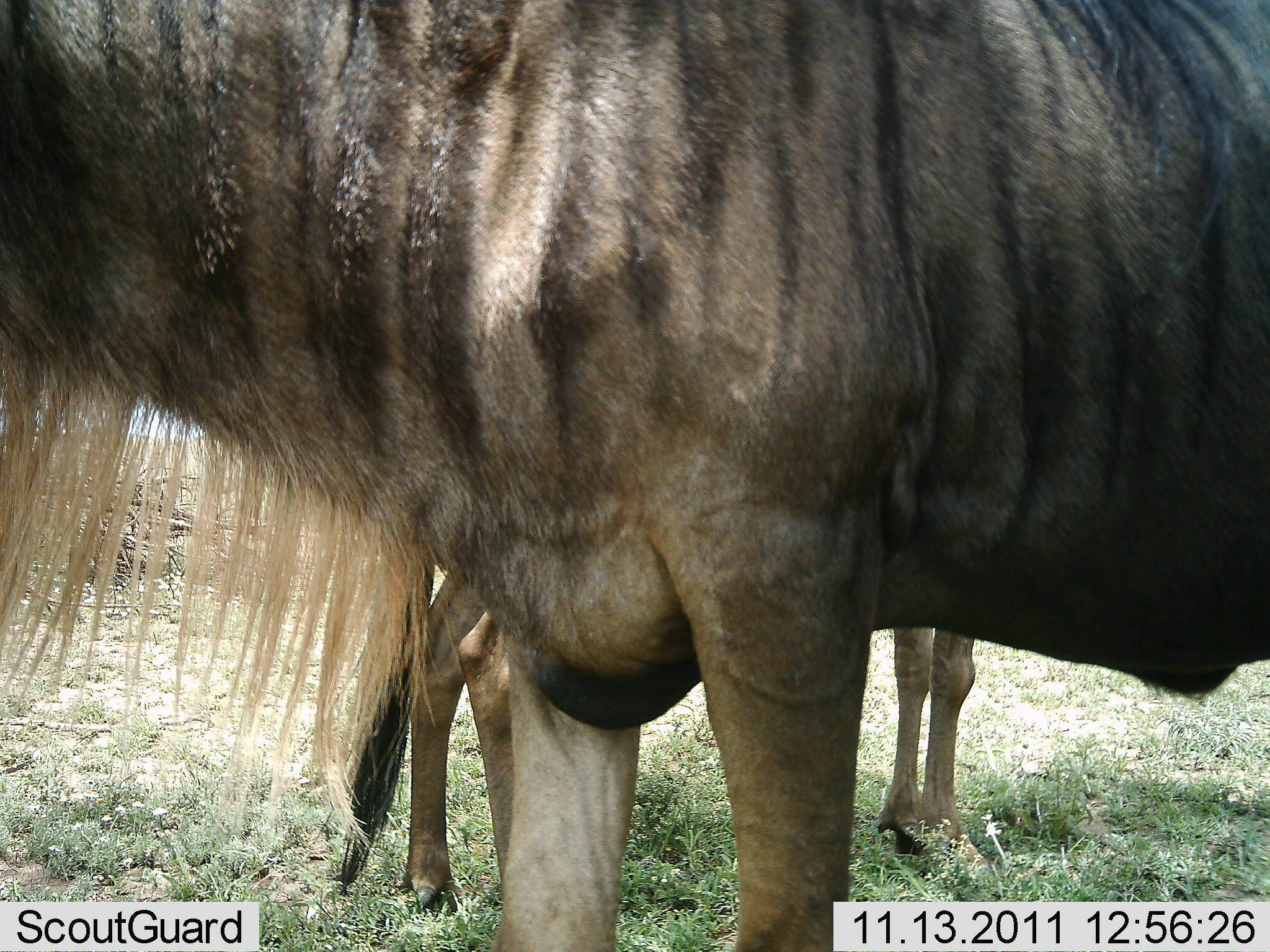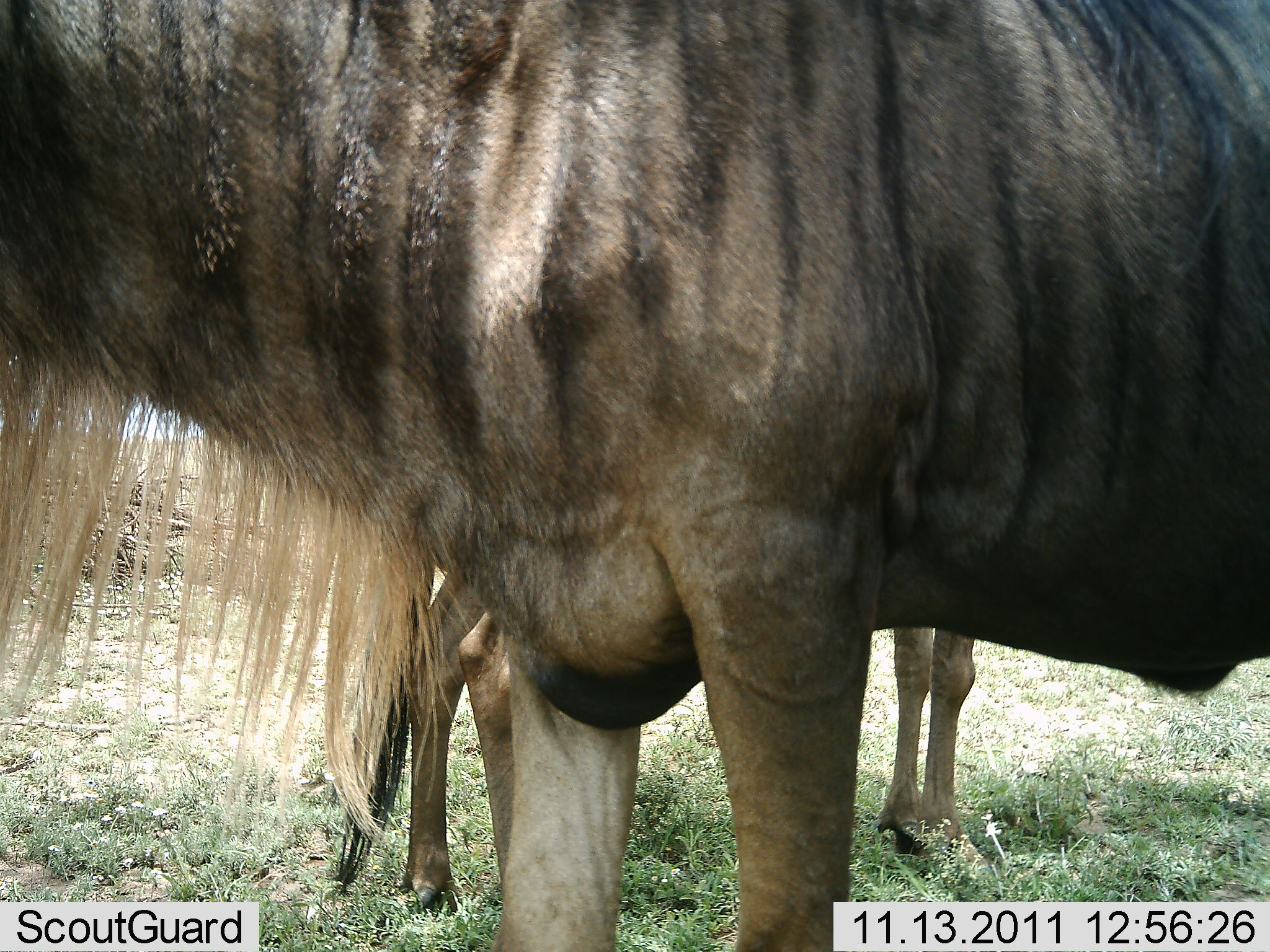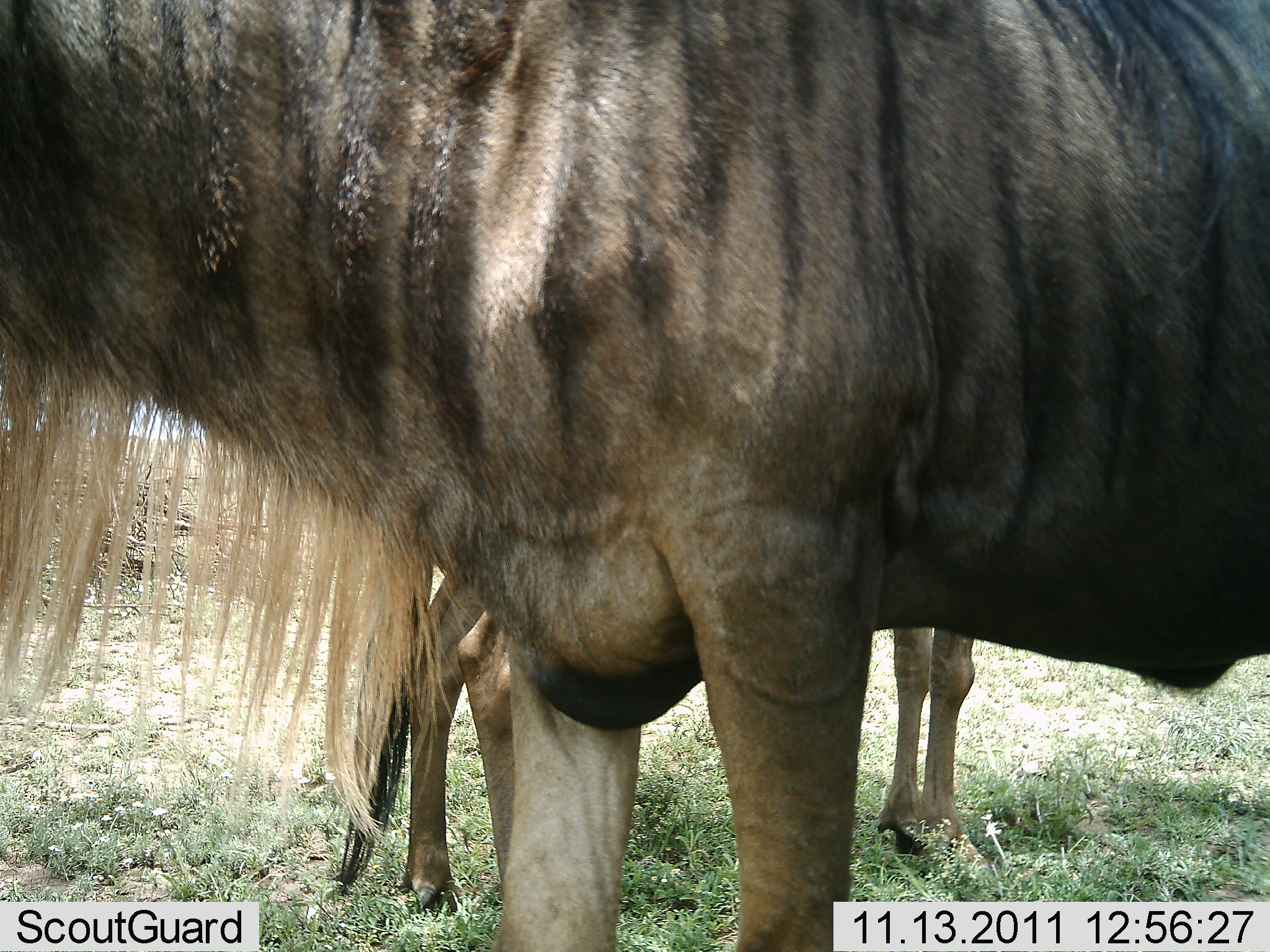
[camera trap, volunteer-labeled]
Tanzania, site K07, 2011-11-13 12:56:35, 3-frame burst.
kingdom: Animalia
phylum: Chordata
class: Mammalia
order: Artiodactyla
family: Bovidae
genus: Connochaetes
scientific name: Connochaetes taurinus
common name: blue wildebeest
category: wildebeest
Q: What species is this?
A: Wildebeest (blue wildebeest) (Connochaetes taurinus).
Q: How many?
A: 2.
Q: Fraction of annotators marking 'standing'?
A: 100%.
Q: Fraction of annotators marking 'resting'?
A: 8%.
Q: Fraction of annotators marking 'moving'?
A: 0%.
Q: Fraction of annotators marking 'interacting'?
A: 0%.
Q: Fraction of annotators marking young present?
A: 17%.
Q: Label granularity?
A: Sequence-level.